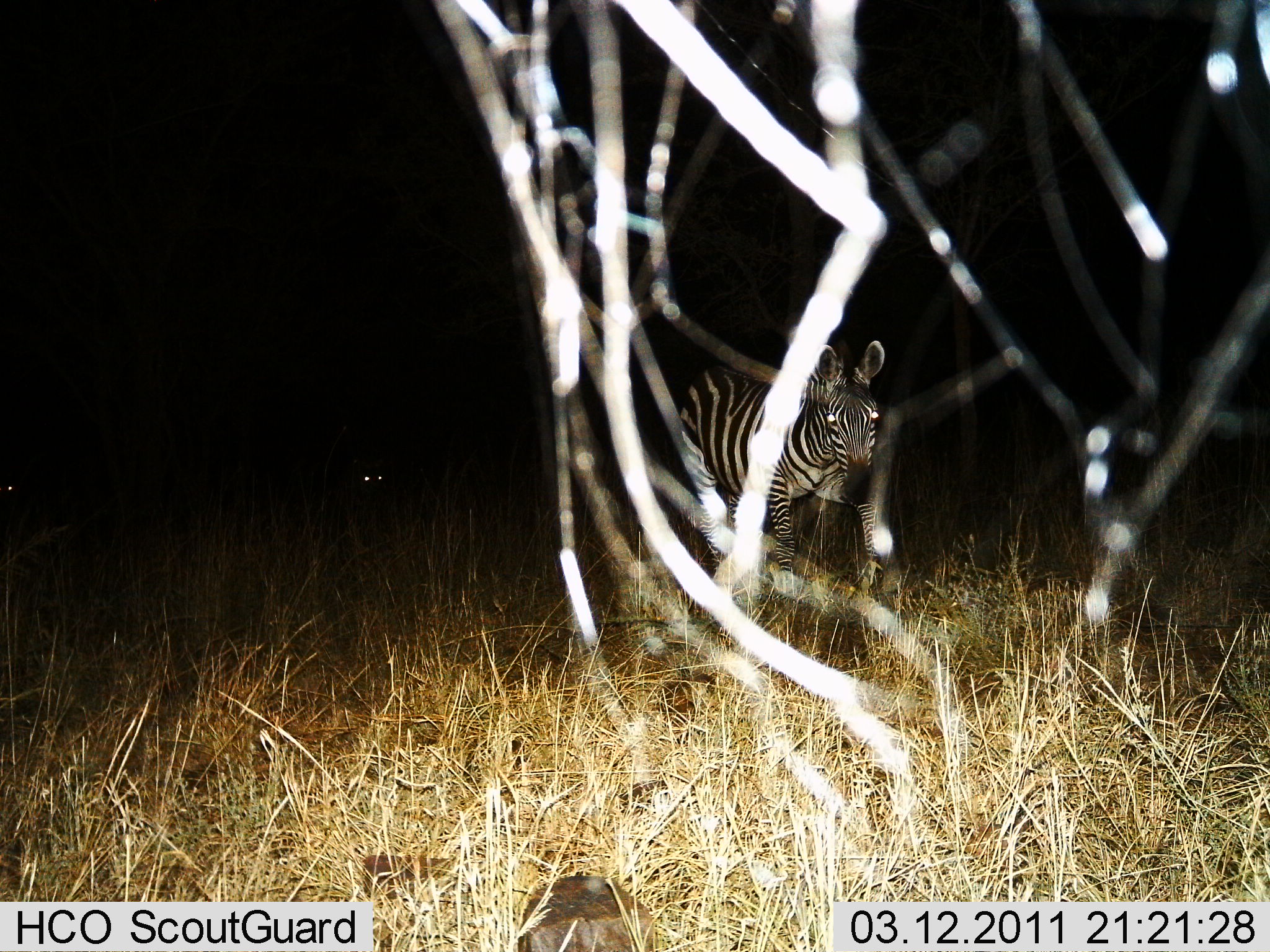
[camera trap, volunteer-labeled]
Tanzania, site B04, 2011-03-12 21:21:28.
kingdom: Animalia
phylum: Chordata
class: Mammalia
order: Perissodactyla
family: Equidae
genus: Equus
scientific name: Equus quagga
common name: plains zebra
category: zebra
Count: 2.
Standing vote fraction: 58%.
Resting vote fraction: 0%.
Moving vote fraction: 42%.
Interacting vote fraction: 0%.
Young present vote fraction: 0%.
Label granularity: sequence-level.